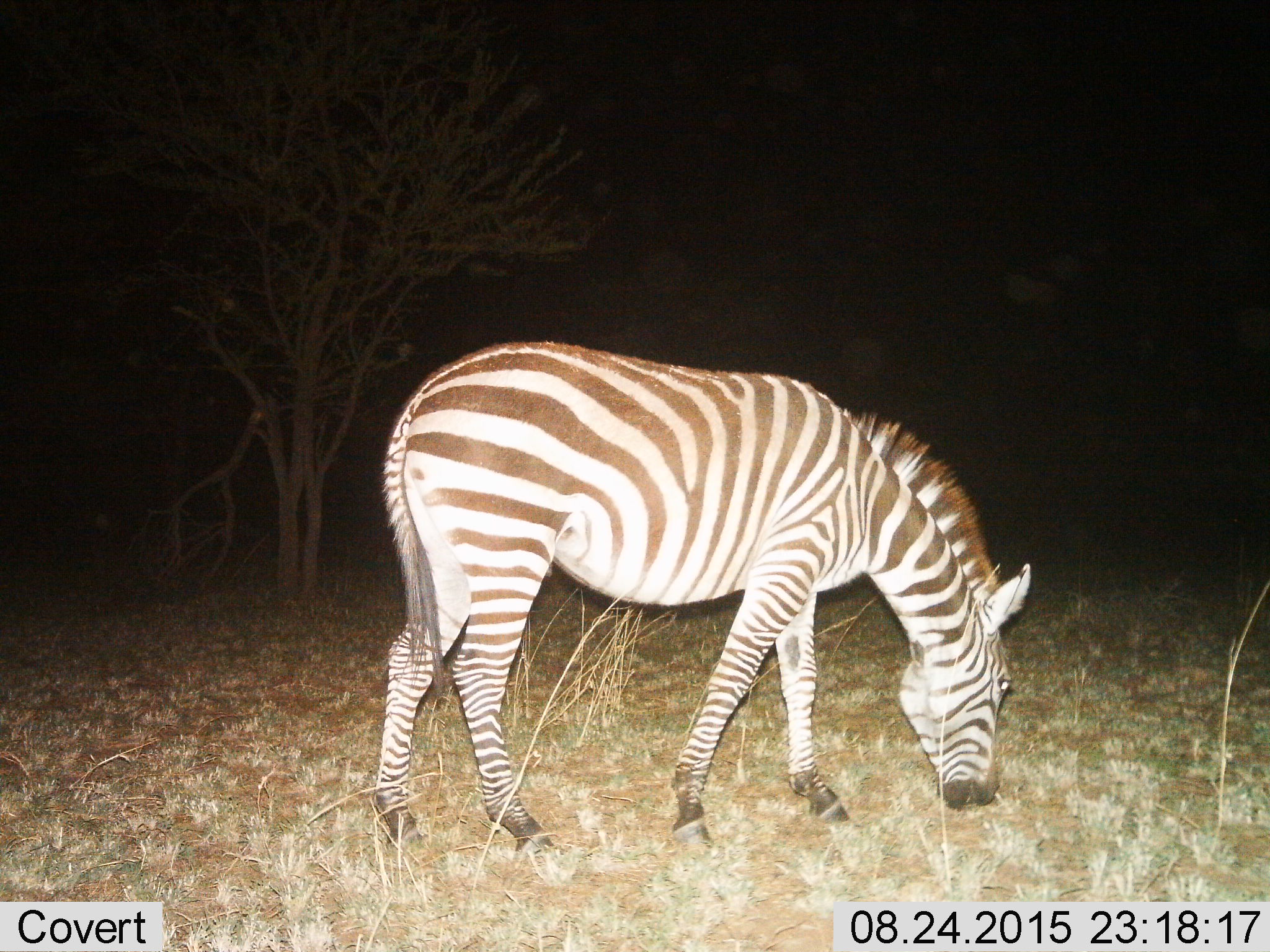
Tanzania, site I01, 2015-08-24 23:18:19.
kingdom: Animalia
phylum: Chordata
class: Mammalia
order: Perissodactyla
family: Equidae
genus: Equus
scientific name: Equus quagga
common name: plains zebra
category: zebra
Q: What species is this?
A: Zebra (plains zebra) (Equus quagga).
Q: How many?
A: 1.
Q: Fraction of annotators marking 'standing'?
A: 40%.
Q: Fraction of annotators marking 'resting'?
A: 0%.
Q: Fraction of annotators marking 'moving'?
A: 0%.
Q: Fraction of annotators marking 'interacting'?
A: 0%.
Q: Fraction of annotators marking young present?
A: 0%.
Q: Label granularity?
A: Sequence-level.